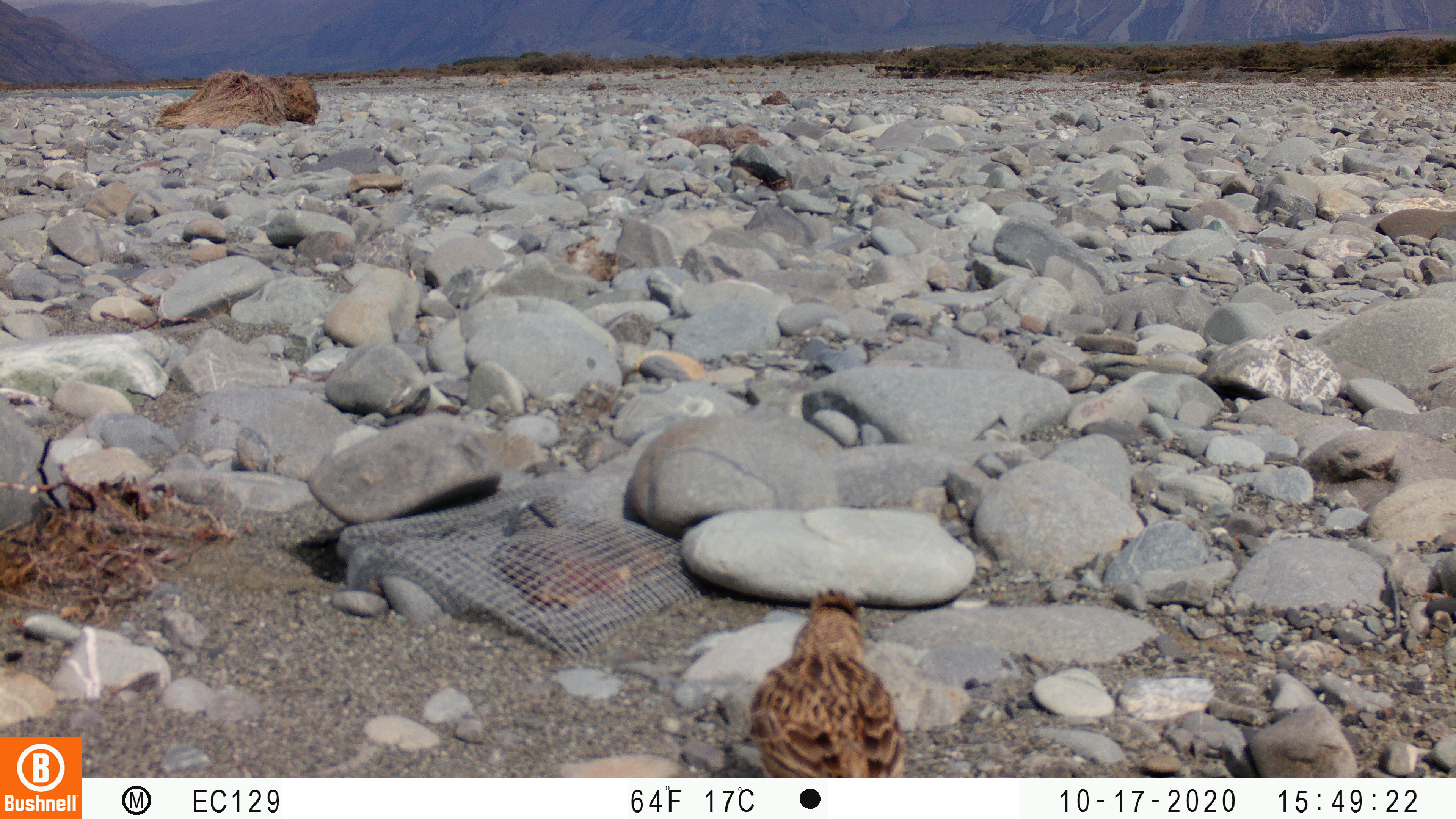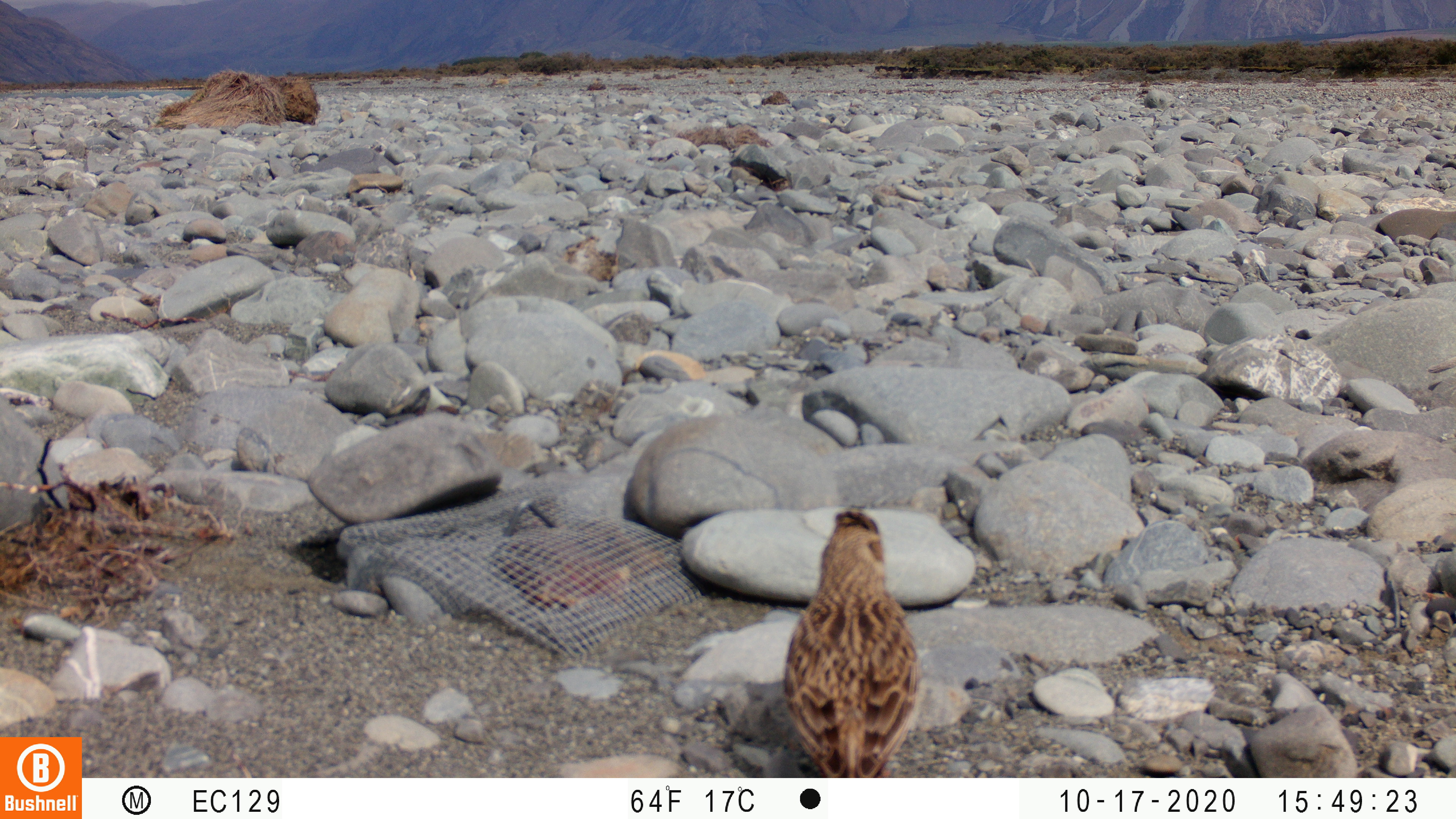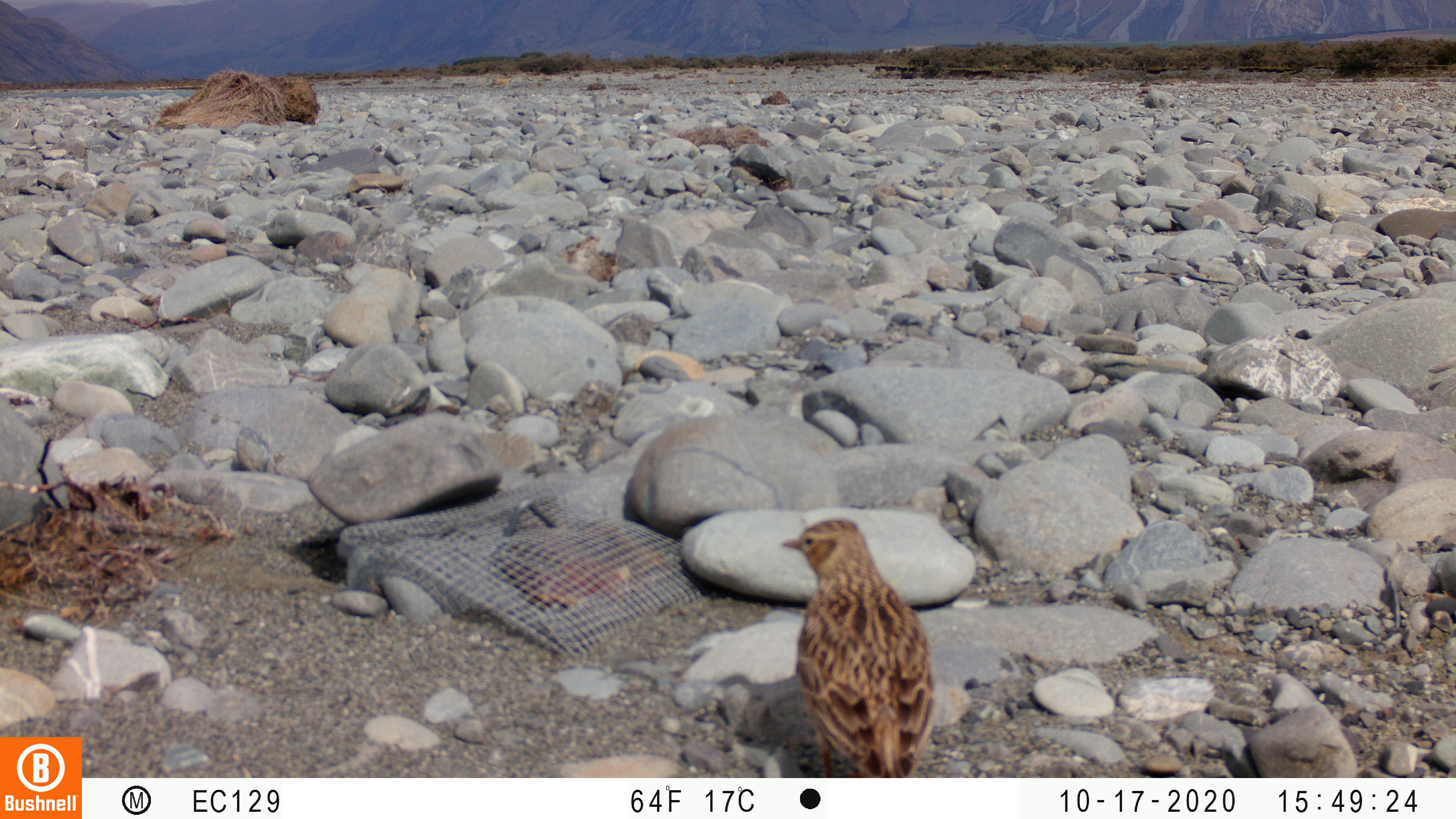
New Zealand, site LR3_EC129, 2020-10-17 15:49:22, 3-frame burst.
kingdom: Animalia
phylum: Chordata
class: Aves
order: Passeriformes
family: Motacillidae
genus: Anthus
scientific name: Anthus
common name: pipit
Pipit (Anthus).